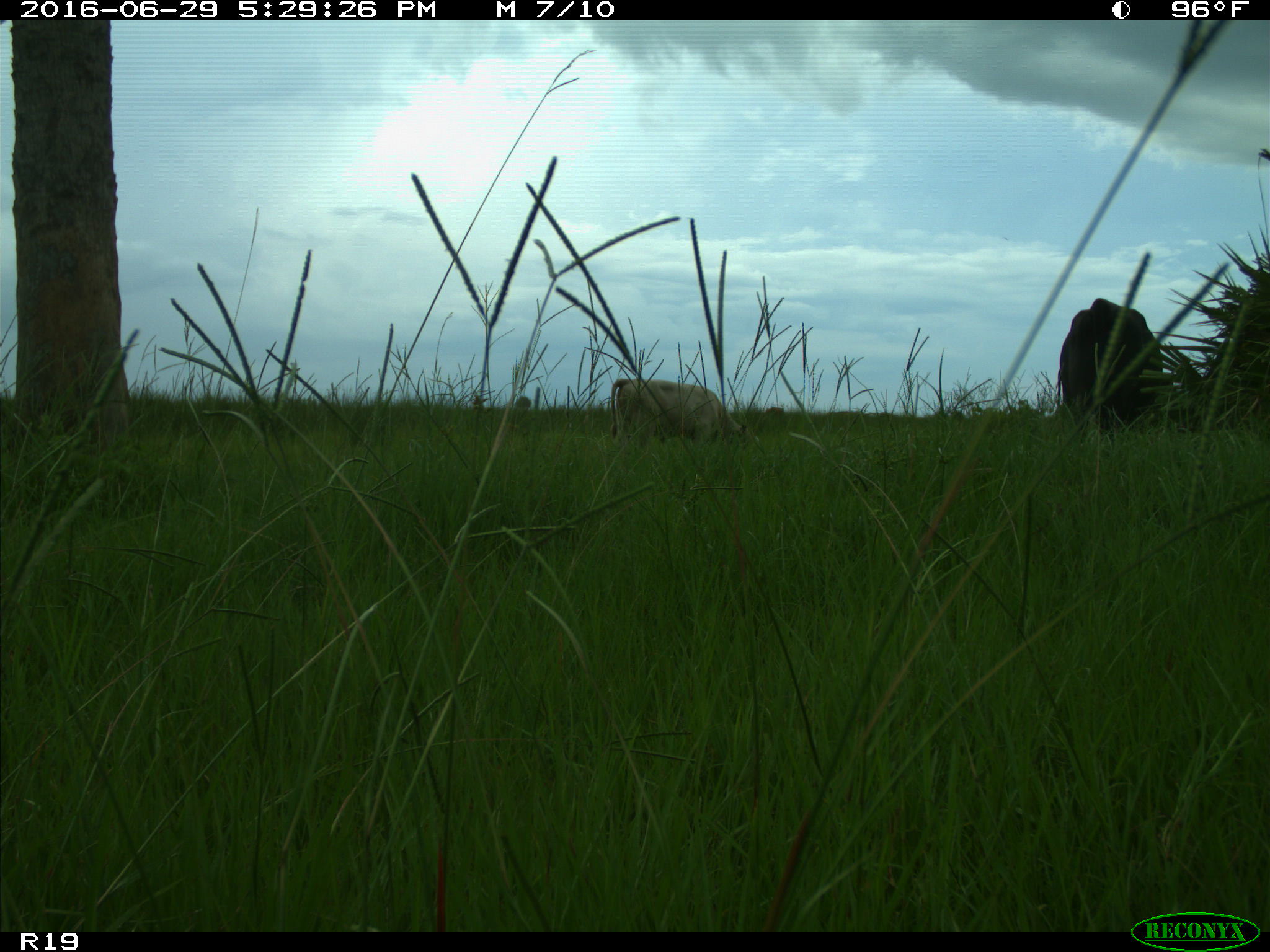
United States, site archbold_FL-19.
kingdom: Animalia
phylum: Chordata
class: Mammalia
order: Artiodactyla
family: Bovidae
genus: Bos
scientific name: Bos taurus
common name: domestic cow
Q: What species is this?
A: Bos taurus (domestic cow).